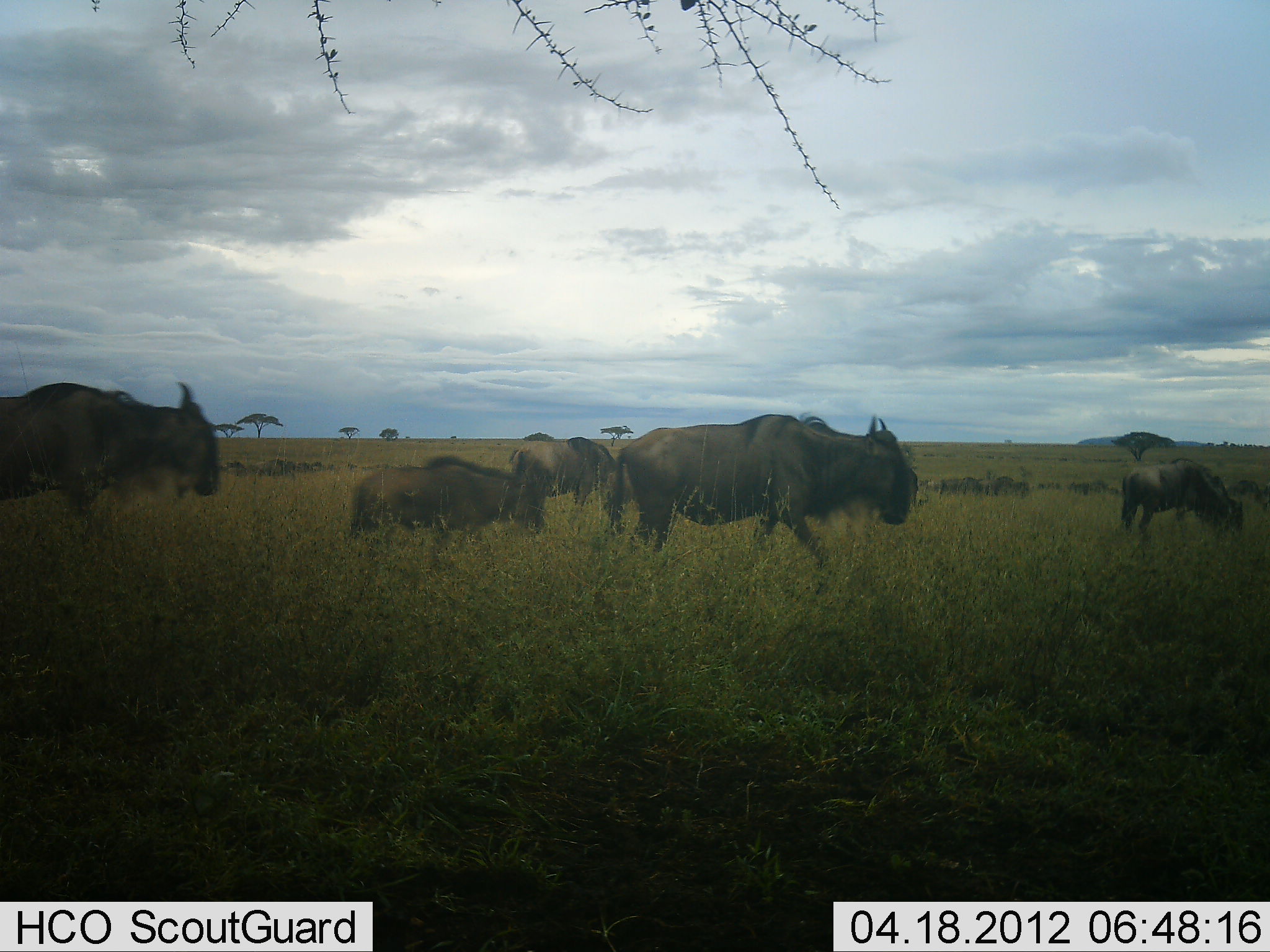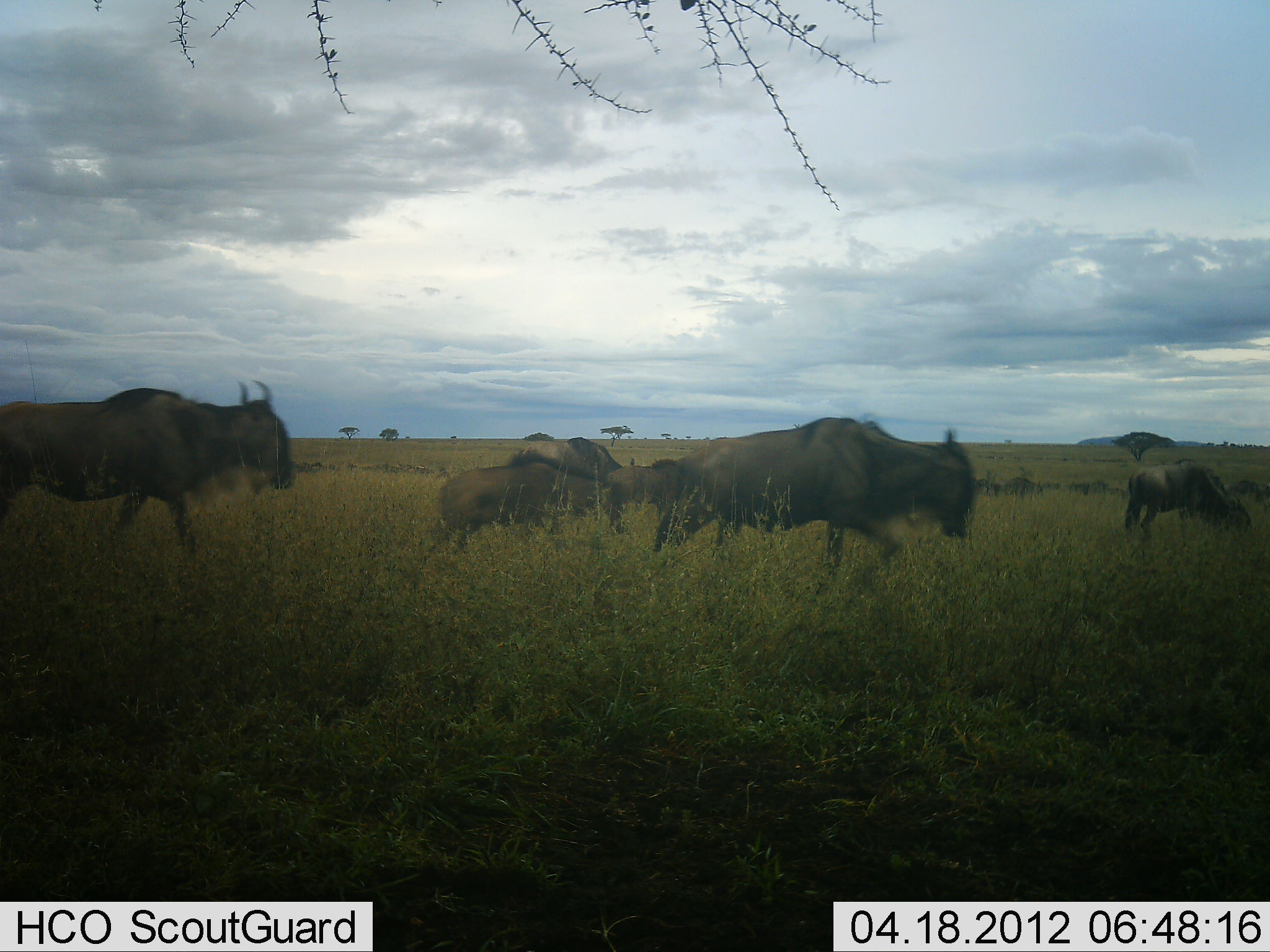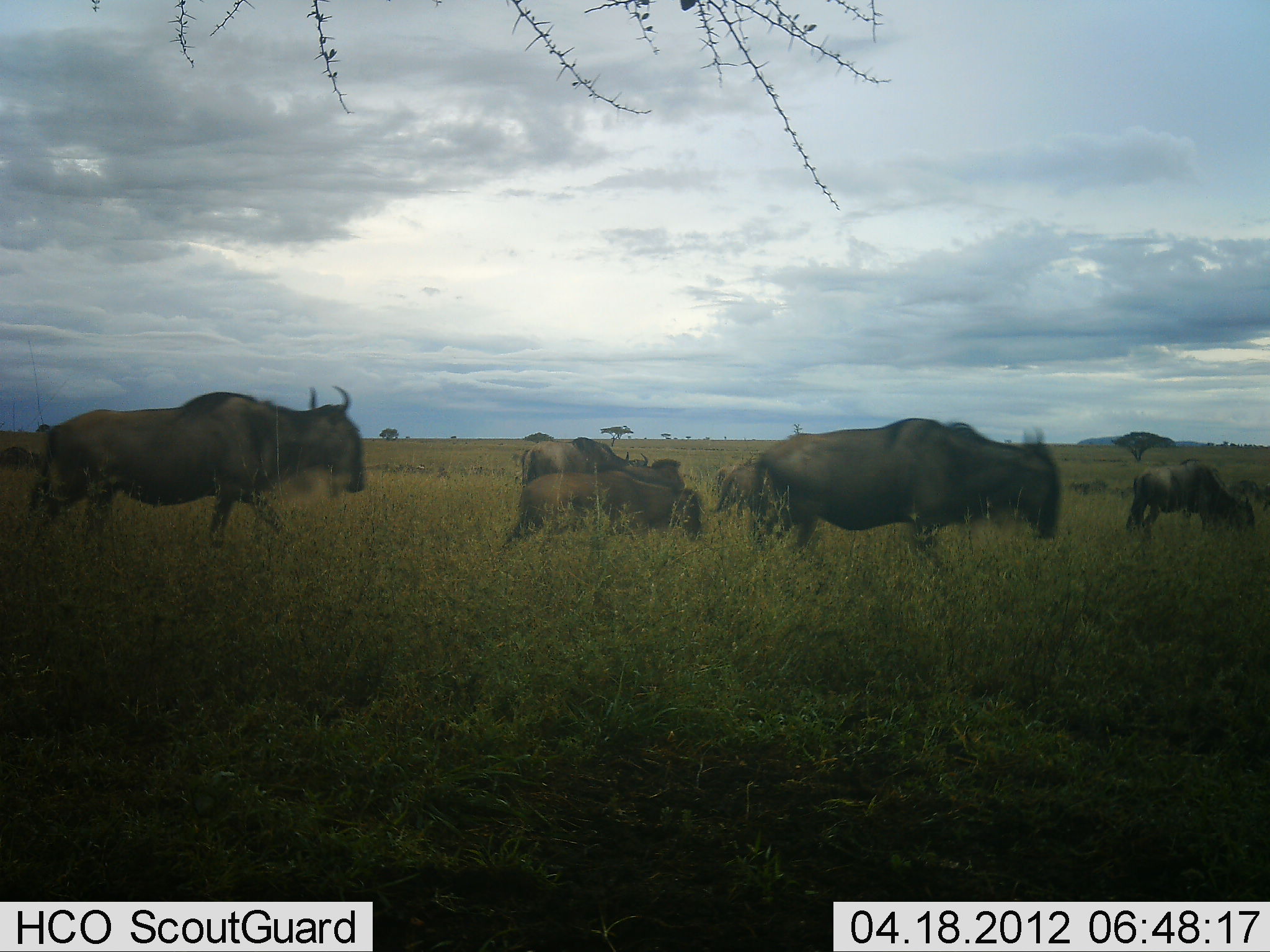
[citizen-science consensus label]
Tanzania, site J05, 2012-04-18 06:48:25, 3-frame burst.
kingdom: Animalia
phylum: Chordata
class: Mammalia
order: Artiodactyla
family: Bovidae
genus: Connochaetes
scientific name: Connochaetes taurinus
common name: blue wildebeest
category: wildebeest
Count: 9.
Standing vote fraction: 21%.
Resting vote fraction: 0%.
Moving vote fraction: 93%.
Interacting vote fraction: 0%.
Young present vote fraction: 43%.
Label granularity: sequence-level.